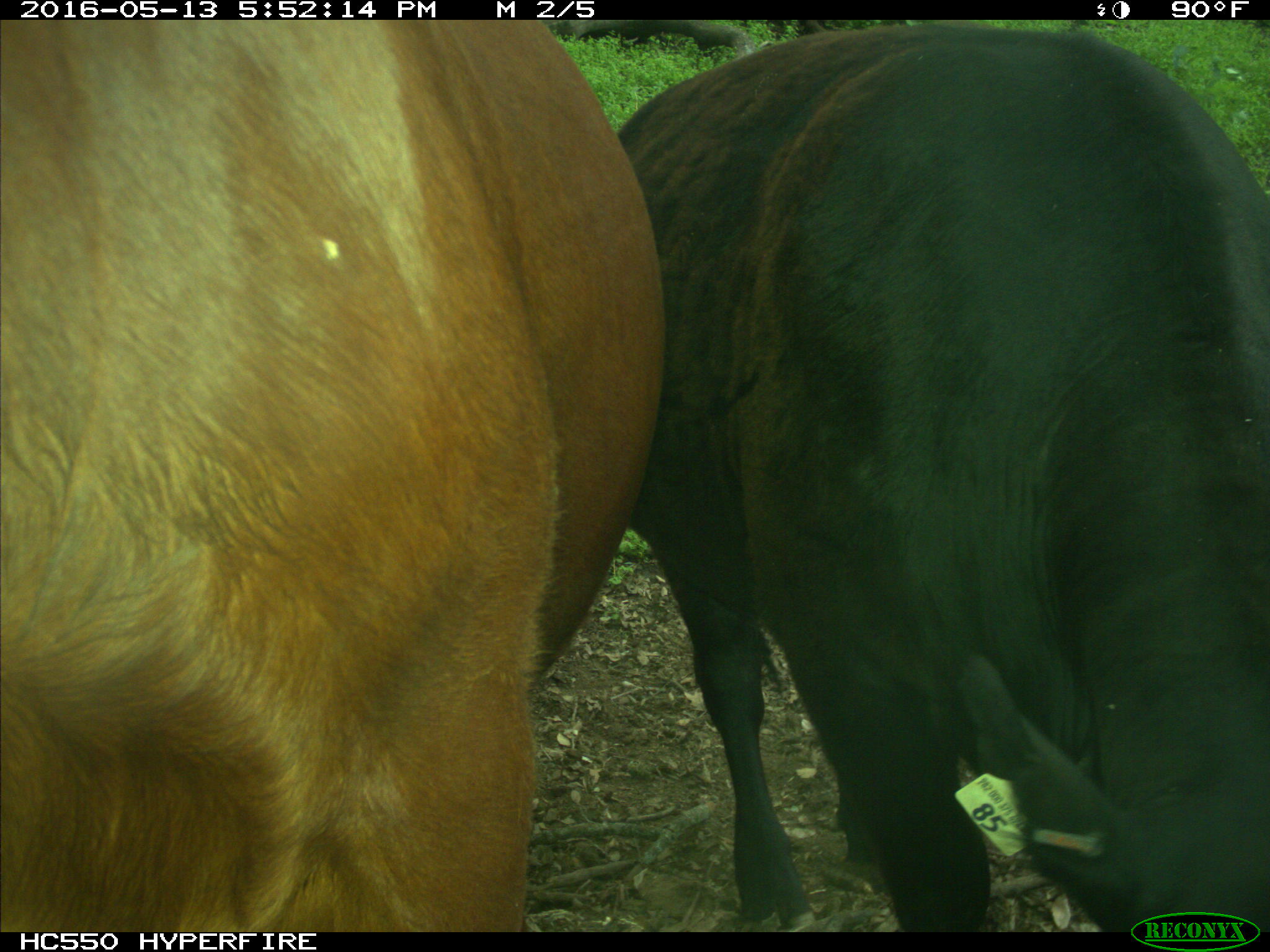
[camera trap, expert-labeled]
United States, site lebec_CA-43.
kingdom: Animalia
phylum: Chordata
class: Mammalia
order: Artiodactyla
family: Bovidae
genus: Bos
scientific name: Bos taurus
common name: domestic cow